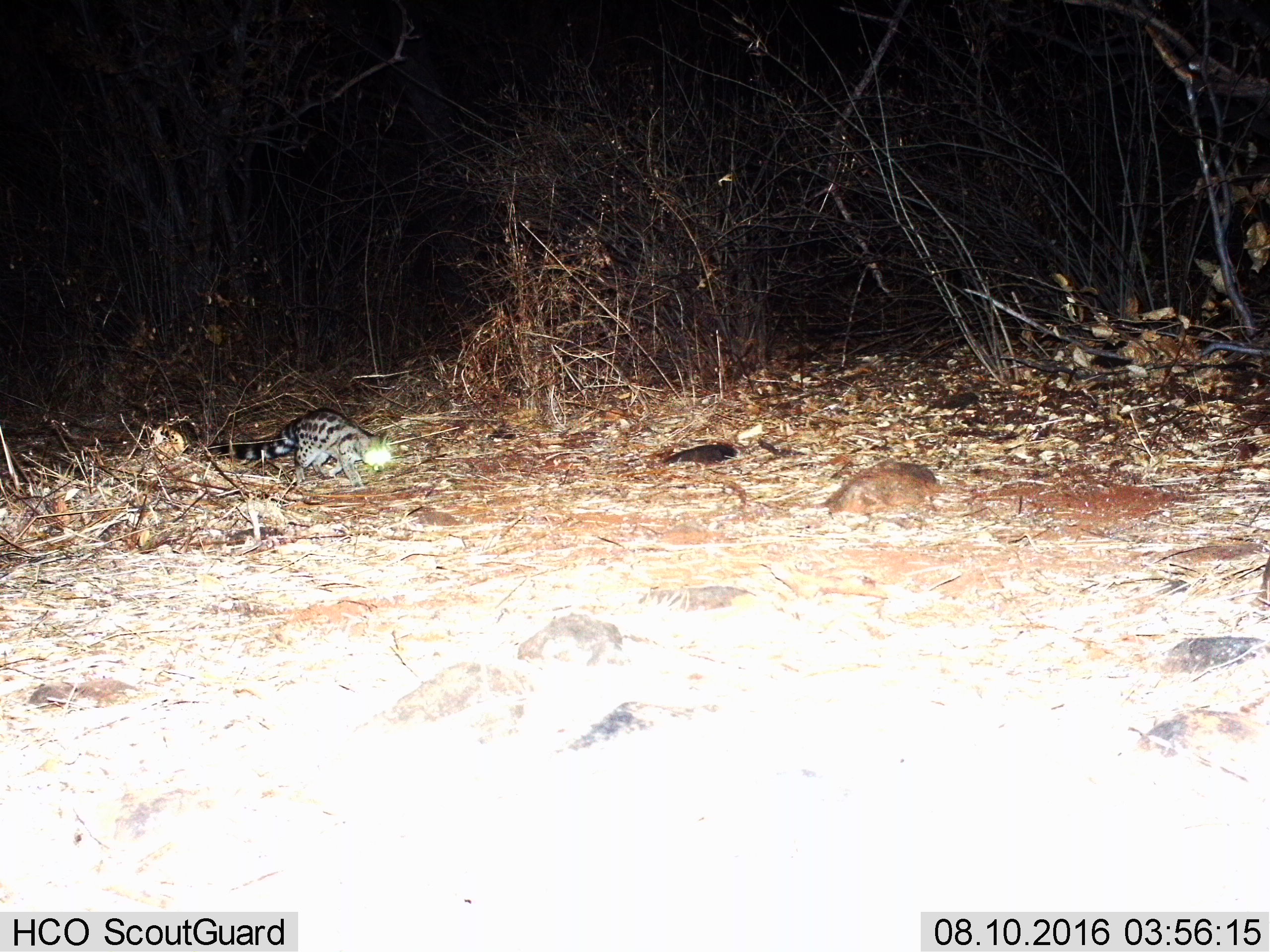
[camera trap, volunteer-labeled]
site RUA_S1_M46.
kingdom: Animalia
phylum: Chordata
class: Mammalia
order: Carnivora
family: Viverridae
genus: Genetta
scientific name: Genetta genetta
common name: small-spotted genet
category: genetcommonsmallspotted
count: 1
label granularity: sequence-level